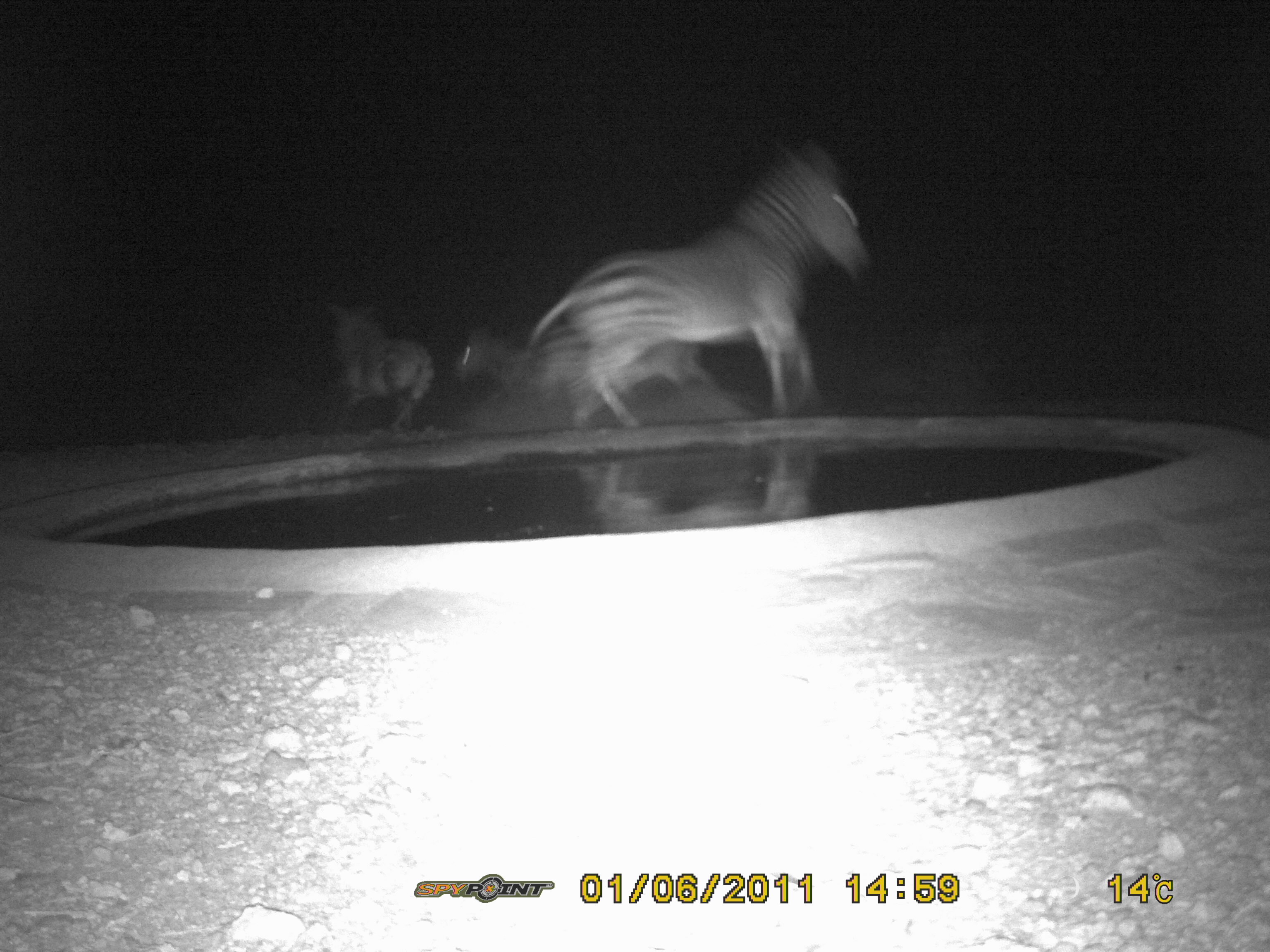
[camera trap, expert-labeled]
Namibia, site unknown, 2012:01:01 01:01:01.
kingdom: Animalia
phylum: Chordata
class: Mammalia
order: Perissodactyla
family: Equidae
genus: Equus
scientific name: Equus zebra hartmannae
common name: hartmann's mountain zebra